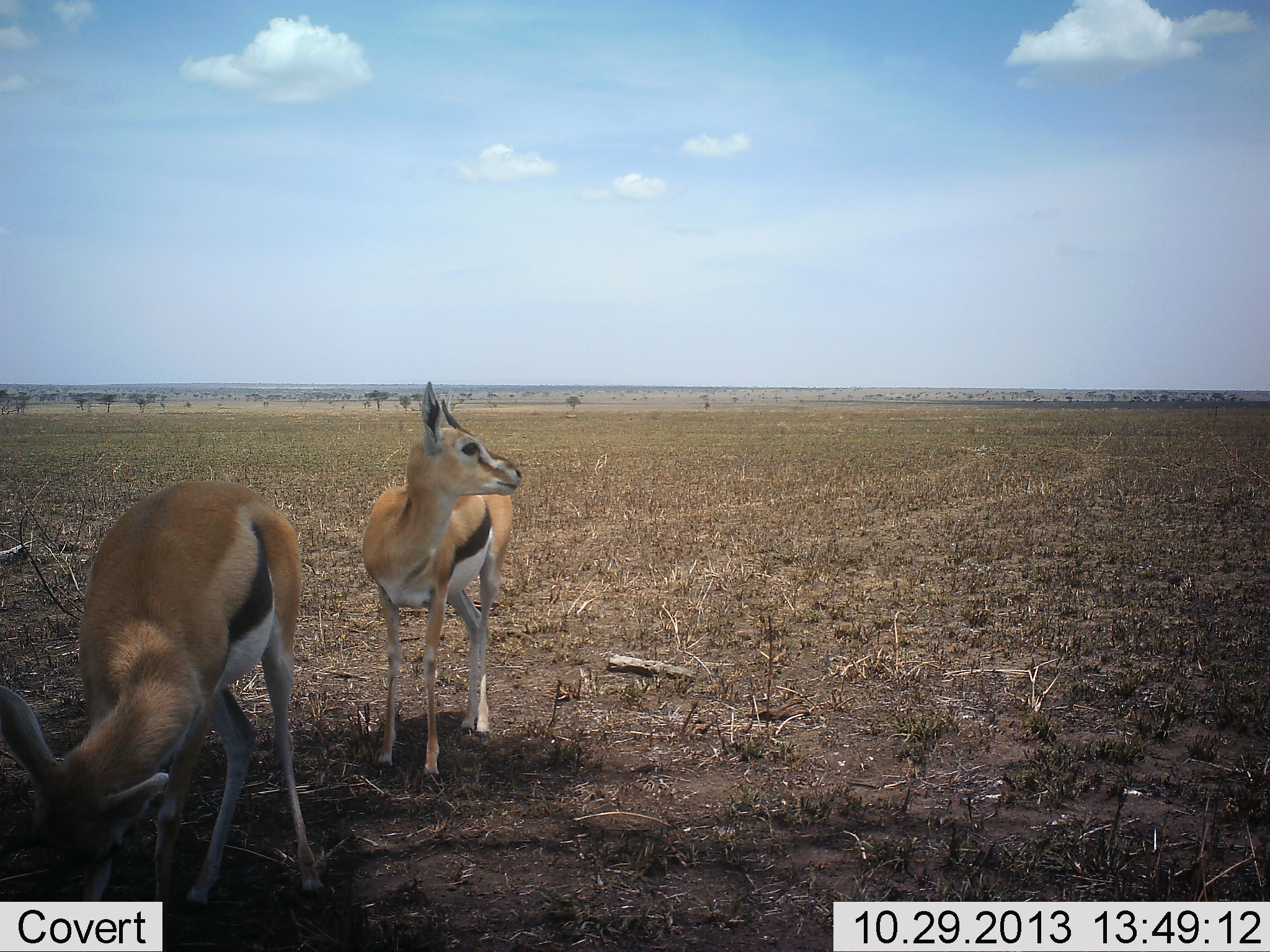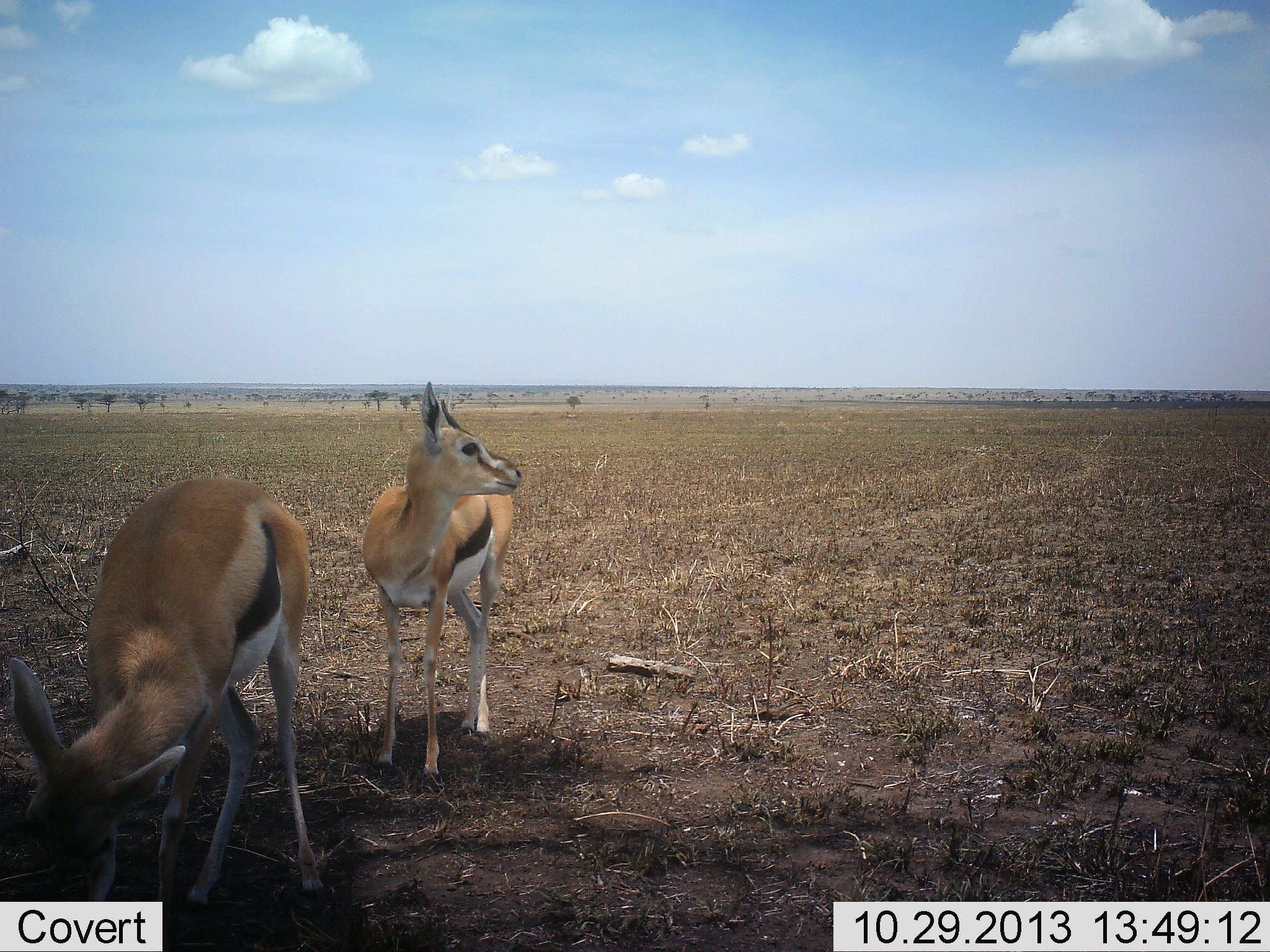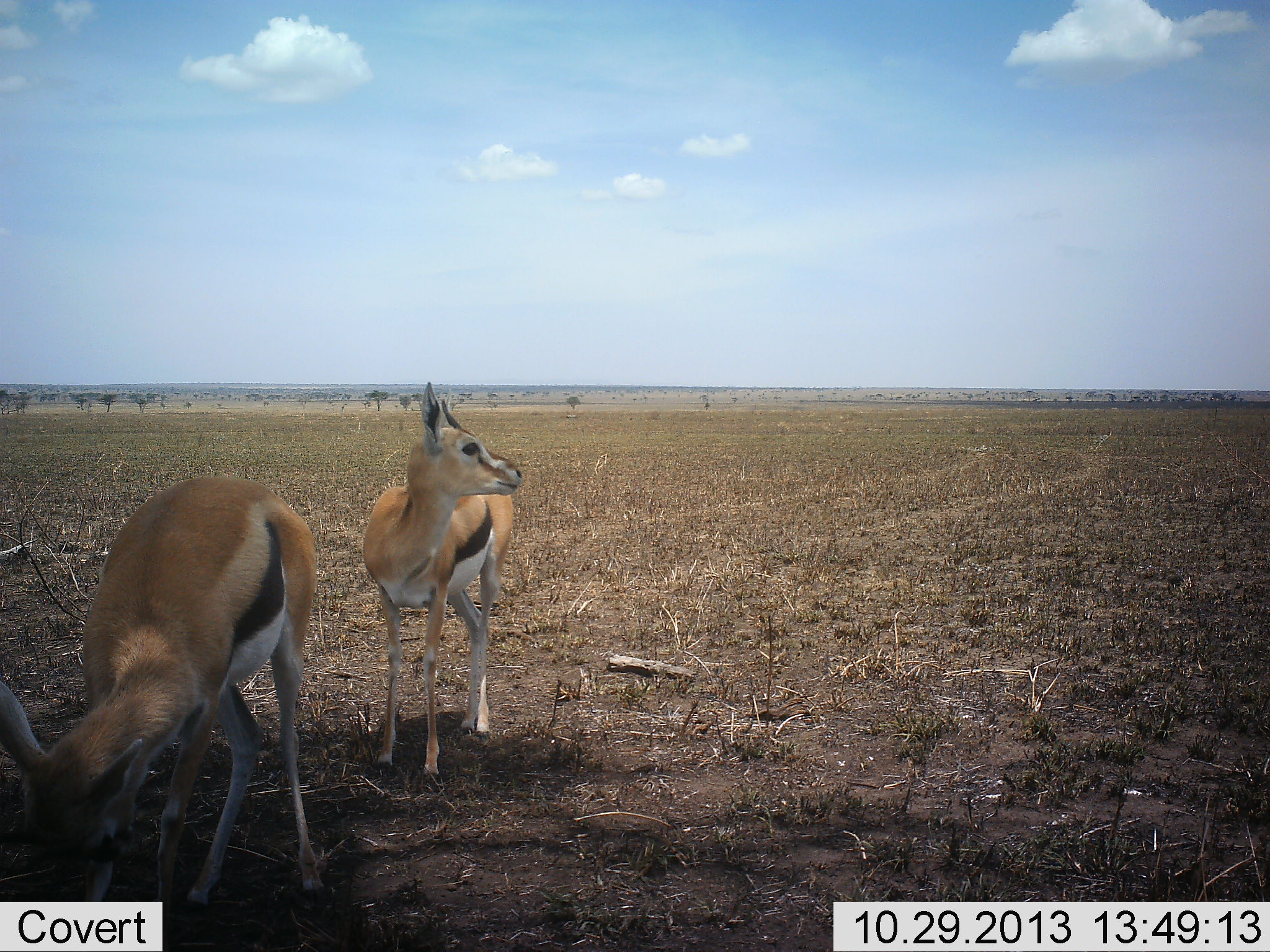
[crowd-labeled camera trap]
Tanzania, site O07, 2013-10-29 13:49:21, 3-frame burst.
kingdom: Animalia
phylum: Chordata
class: Mammalia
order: Artiodactyla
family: Bovidae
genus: Eudorcas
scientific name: Eudorcas thomsonii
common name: thomson's gazelle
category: gazellethomsons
Gazellethomsons (thomson's gazelle) (Eudorcas thomsonii), count 2. Behavior (volunteer vote fractions): standing 100%, resting 0%, moving 0%, interacting 0%. Young present (vote fraction): 20%. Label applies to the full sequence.